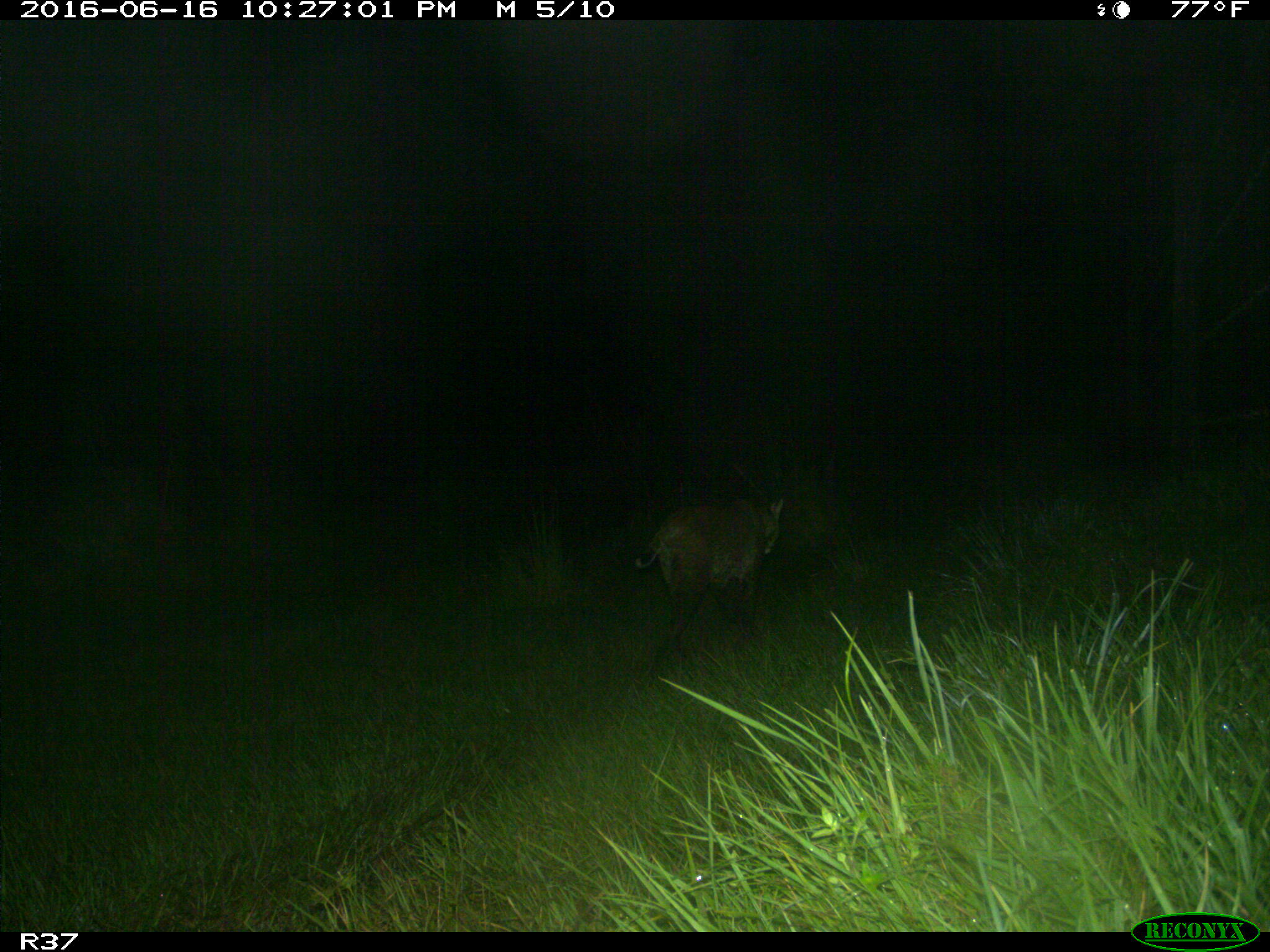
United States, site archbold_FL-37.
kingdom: Animalia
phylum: Chordata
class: Mammalia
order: Carnivora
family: Felidae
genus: Lynx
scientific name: Lynx rufus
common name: bobcat